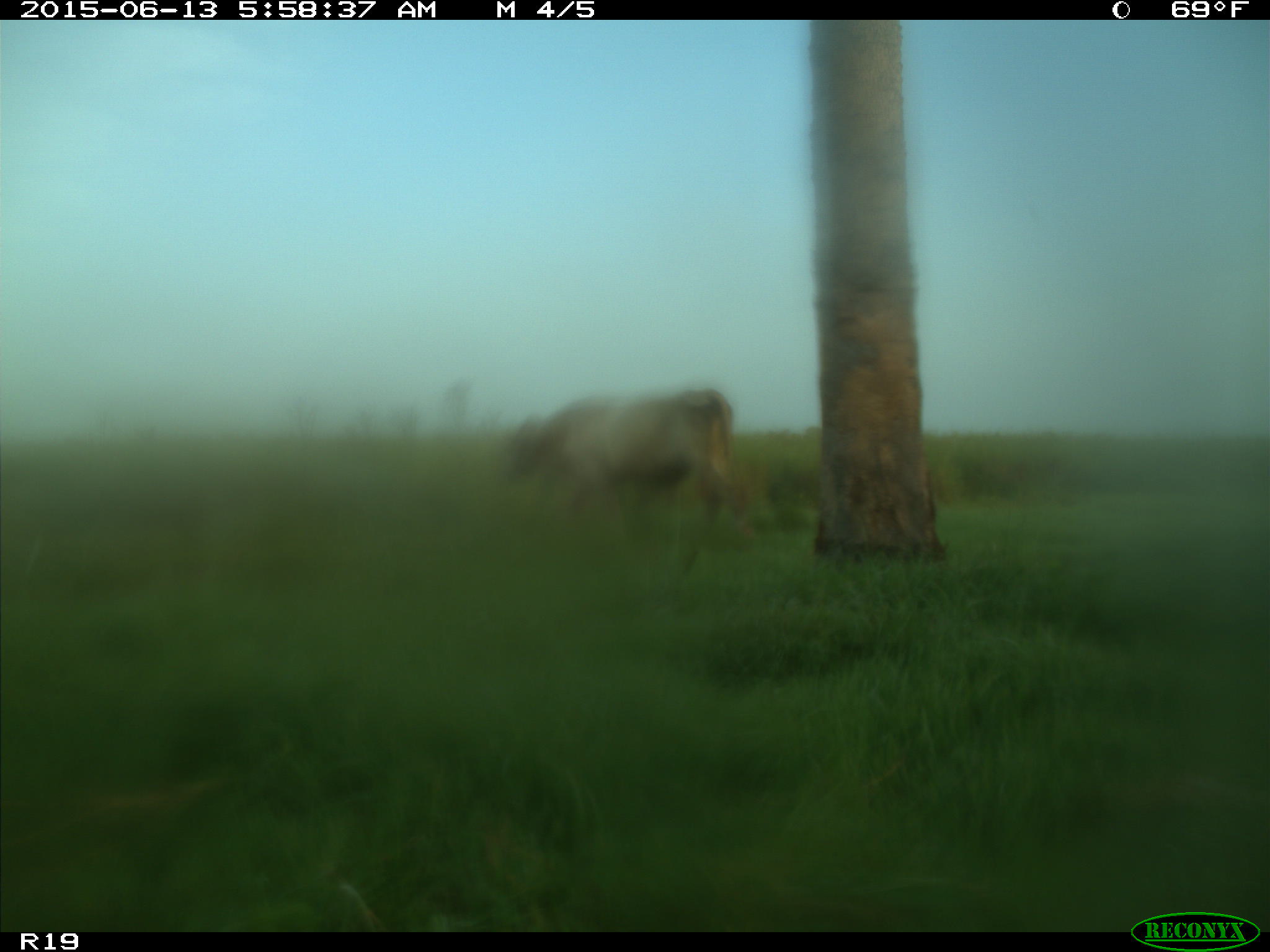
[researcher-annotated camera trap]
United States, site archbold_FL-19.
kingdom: Animalia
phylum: Chordata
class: Mammalia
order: Artiodactyla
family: Bovidae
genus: Bos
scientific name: Bos taurus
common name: domestic cow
Bos taurus (domestic cow).